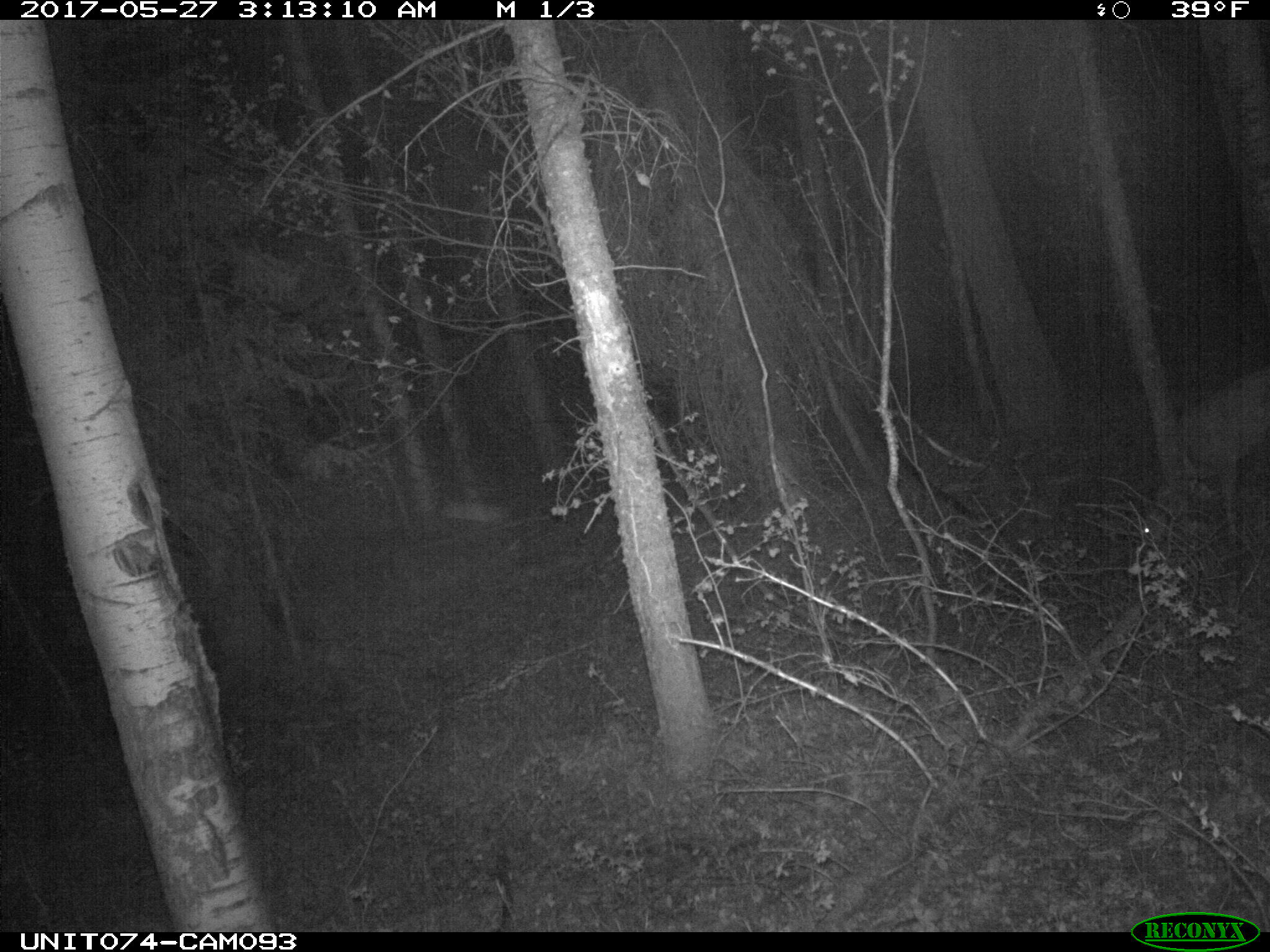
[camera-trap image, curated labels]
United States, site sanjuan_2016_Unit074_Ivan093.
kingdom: Animalia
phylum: Chordata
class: Mammalia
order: Artiodactyla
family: Cervidae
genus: Odocoileus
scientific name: Odocoileus hemionus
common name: mule deer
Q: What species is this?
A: Odocoileus hemionus (mule deer).